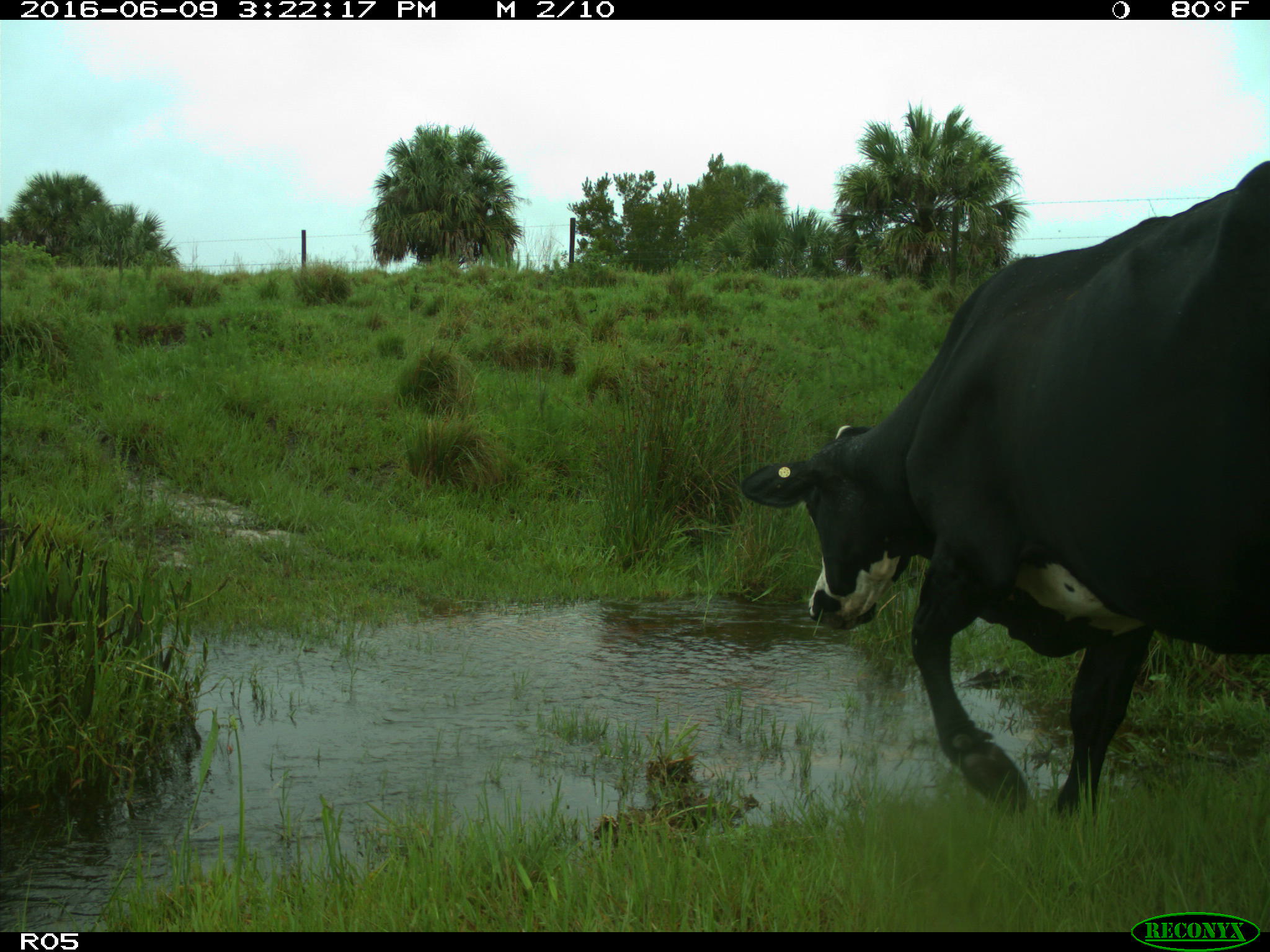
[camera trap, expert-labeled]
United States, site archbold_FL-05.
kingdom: Animalia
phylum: Chordata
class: Mammalia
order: Artiodactyla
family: Bovidae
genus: Bos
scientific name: Bos taurus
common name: domestic cow